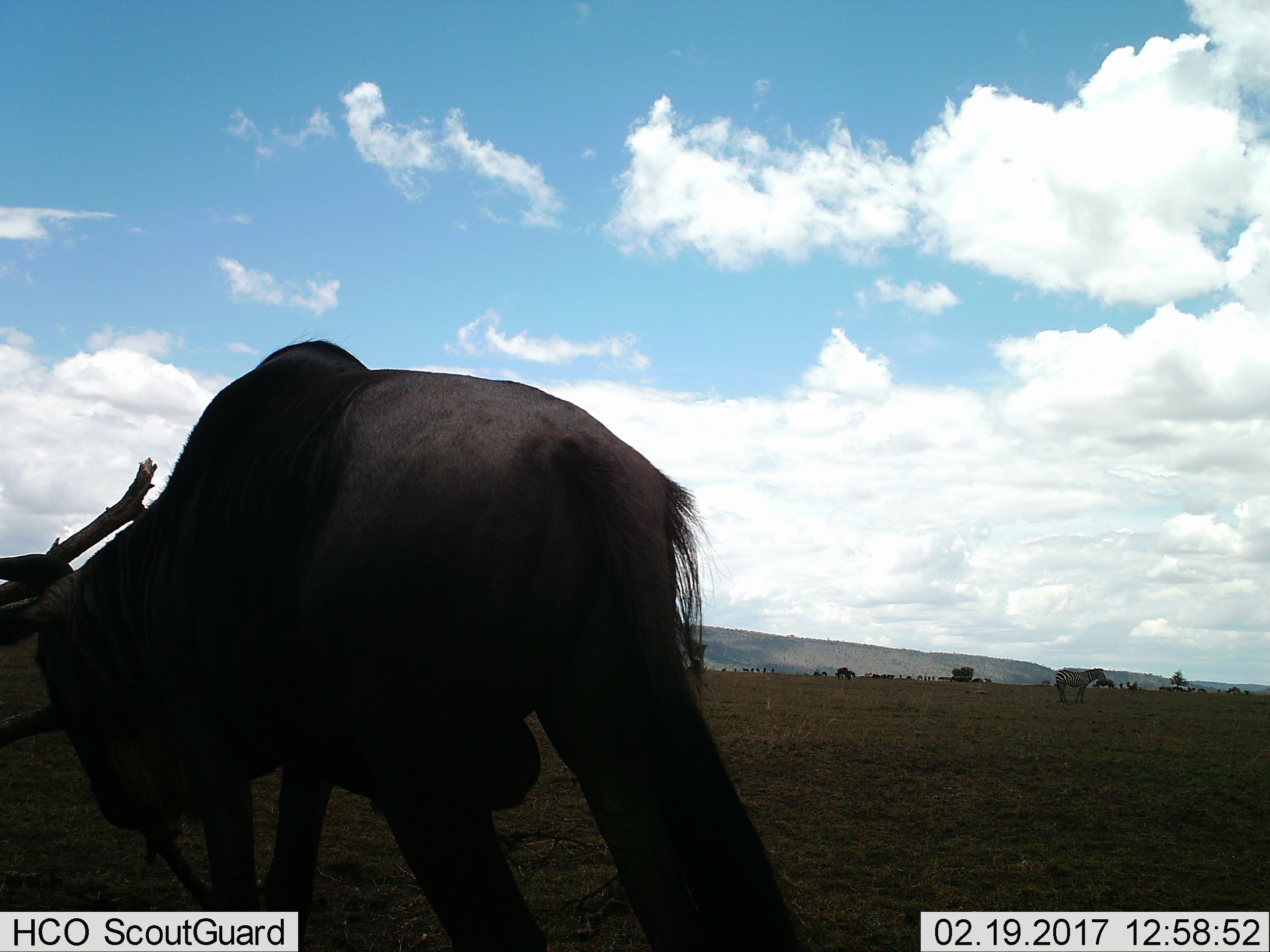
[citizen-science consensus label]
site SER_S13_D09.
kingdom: Animalia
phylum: Chordata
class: Mammalia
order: Artiodactyla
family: Bovidae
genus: Connochaetes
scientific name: Connochaetes taurinus taurinus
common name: blue wildebeest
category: wildebeestblue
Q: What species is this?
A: Wildebeestblue (blue wildebeest) (Connochaetes taurinus taurinus).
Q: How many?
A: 1.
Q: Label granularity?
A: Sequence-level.